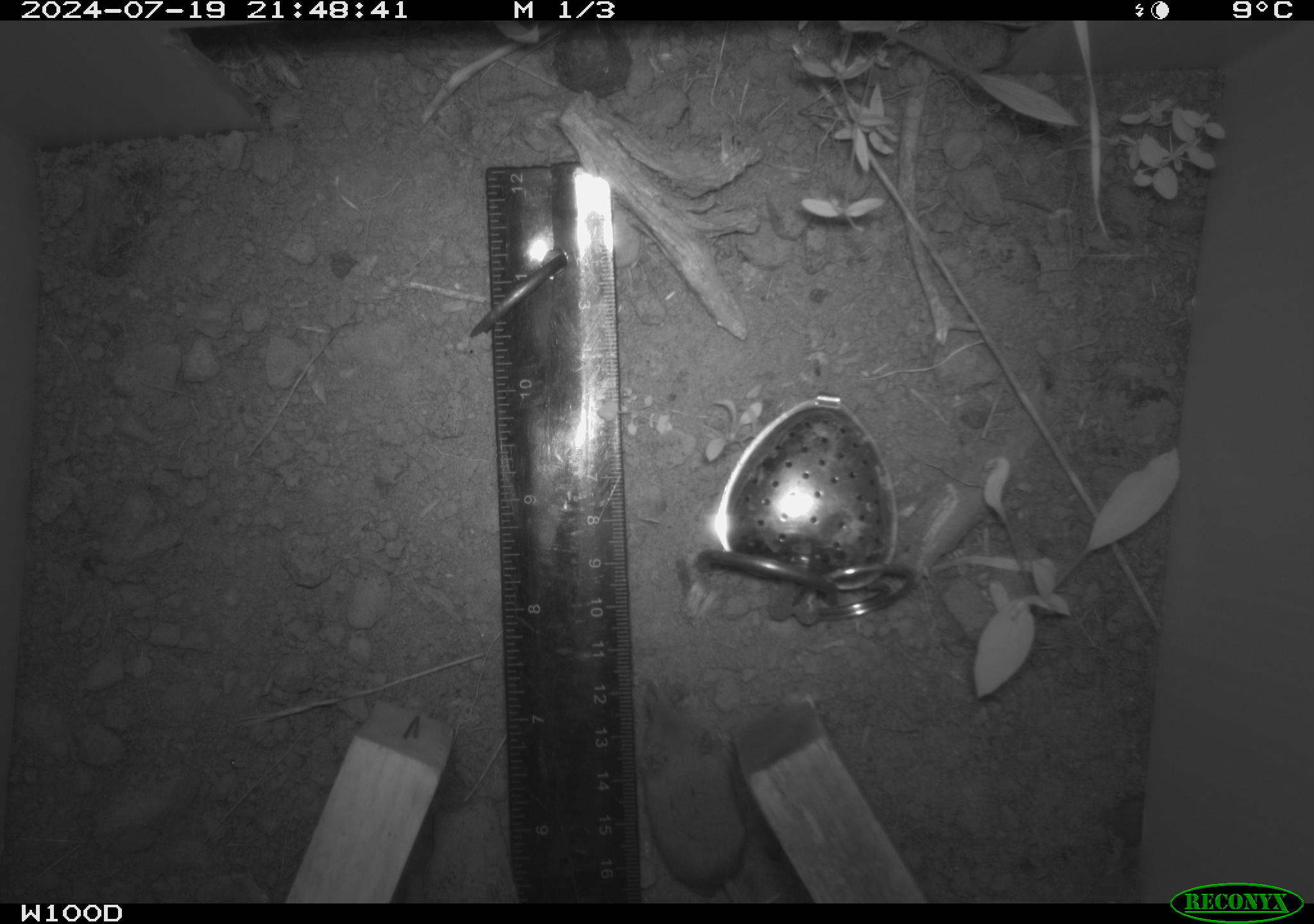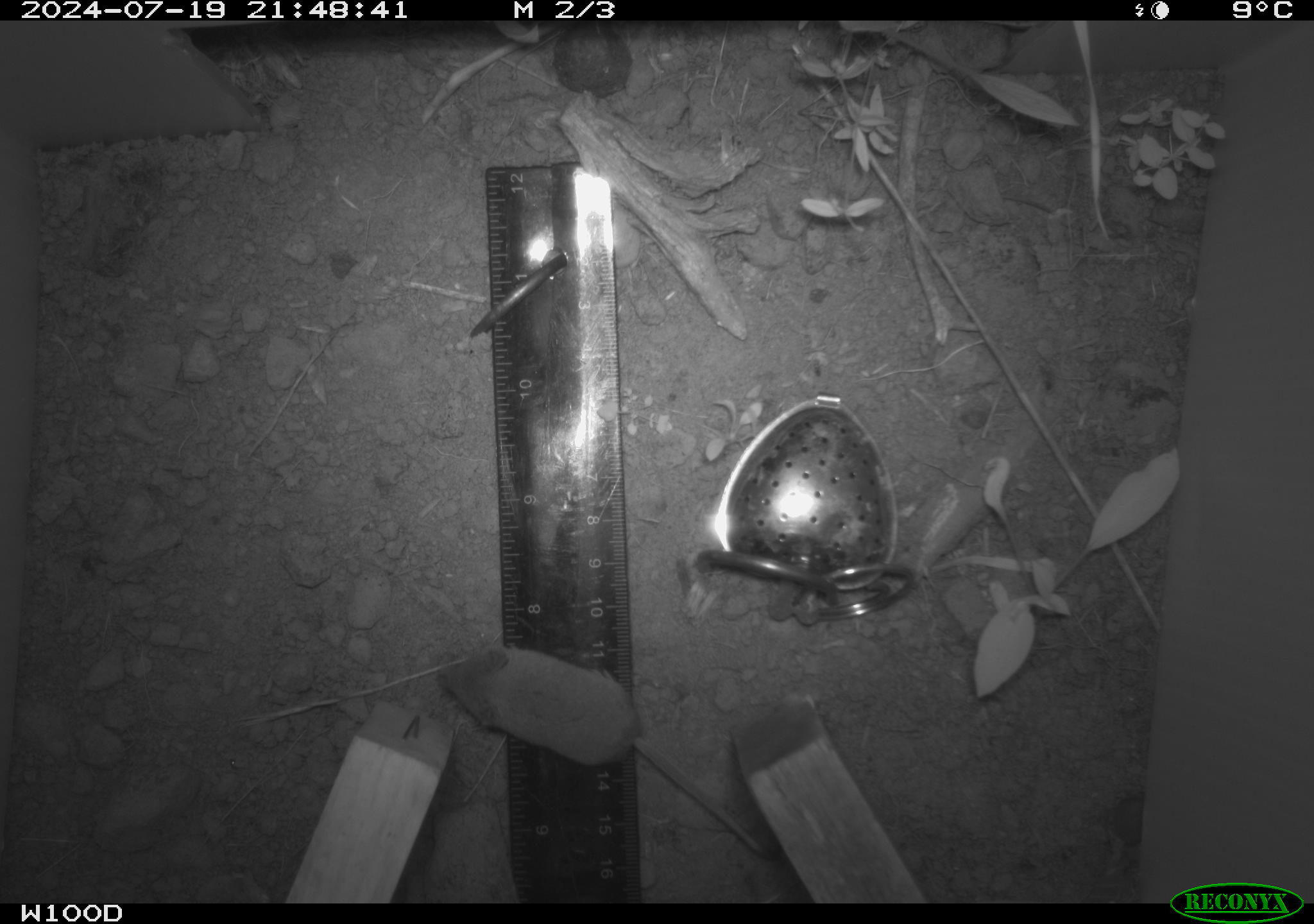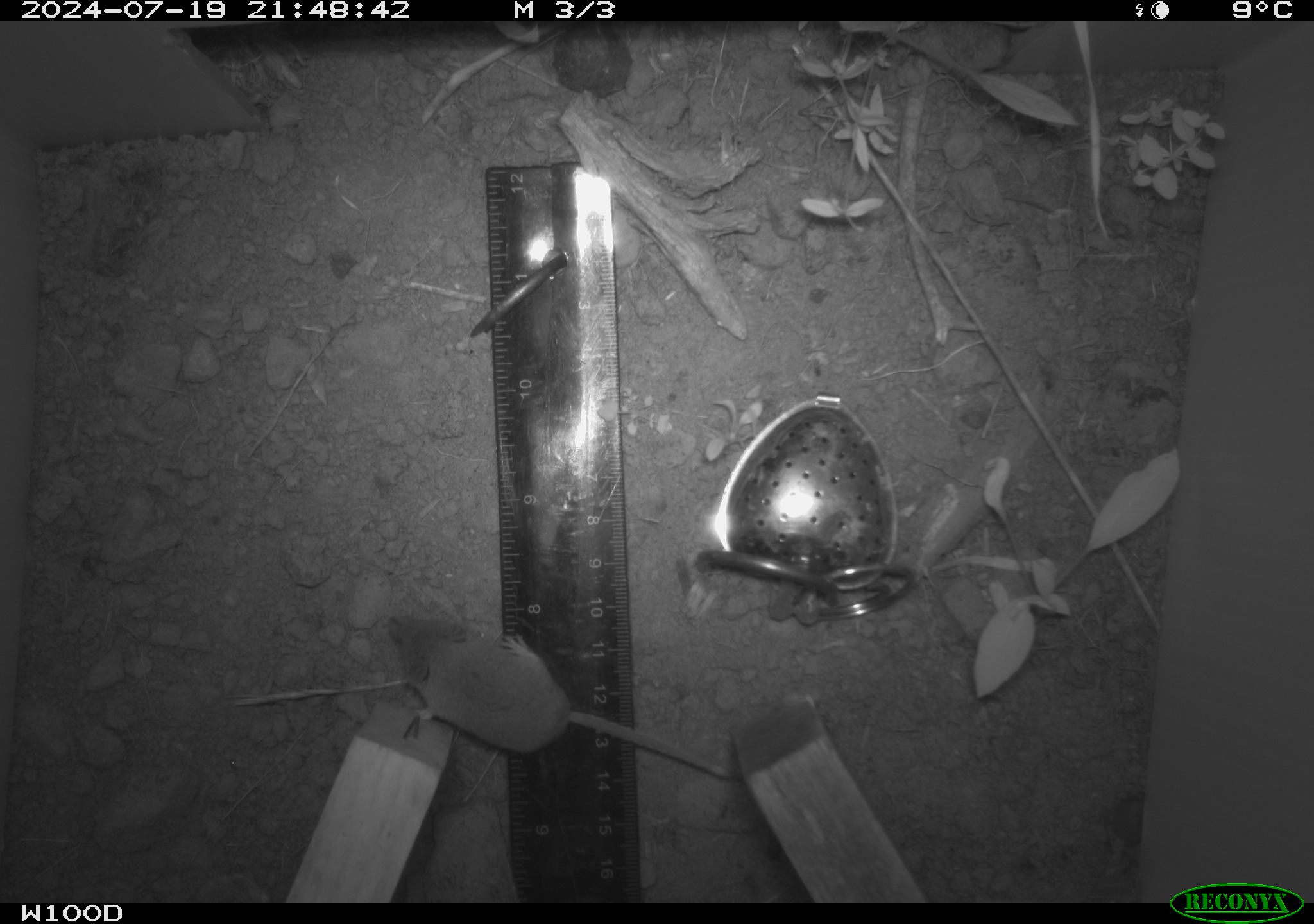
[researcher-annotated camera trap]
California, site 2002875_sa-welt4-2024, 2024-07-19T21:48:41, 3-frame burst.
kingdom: Animalia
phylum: Chordata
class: Mammalia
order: Eulipotyphla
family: Soricidae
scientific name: Soricidae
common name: shrews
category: soricidae family